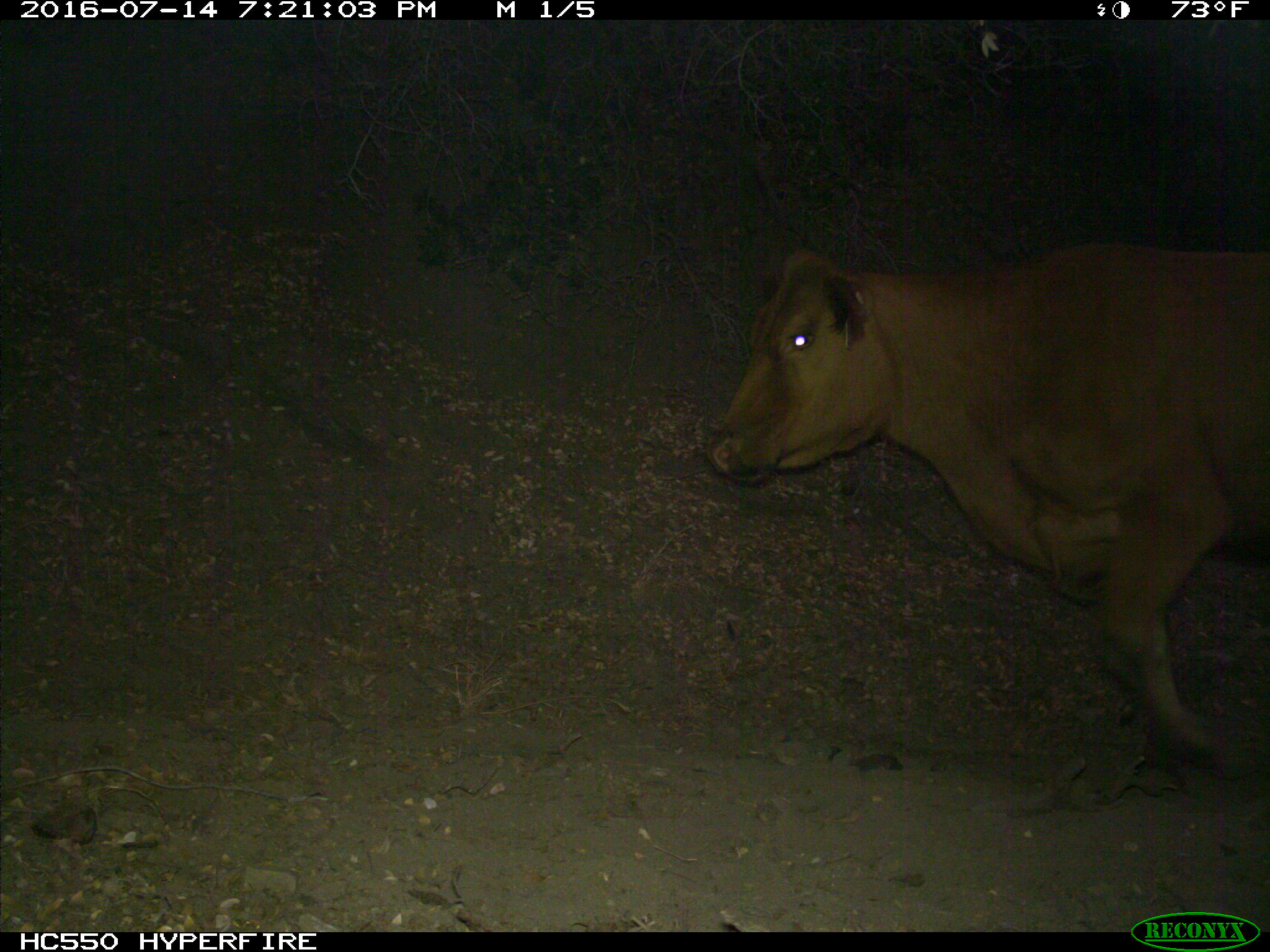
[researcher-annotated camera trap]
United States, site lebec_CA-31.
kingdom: Animalia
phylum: Chordata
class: Mammalia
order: Artiodactyla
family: Bovidae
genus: Bos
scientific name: Bos taurus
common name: domestic cow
Bos taurus (domestic cow).